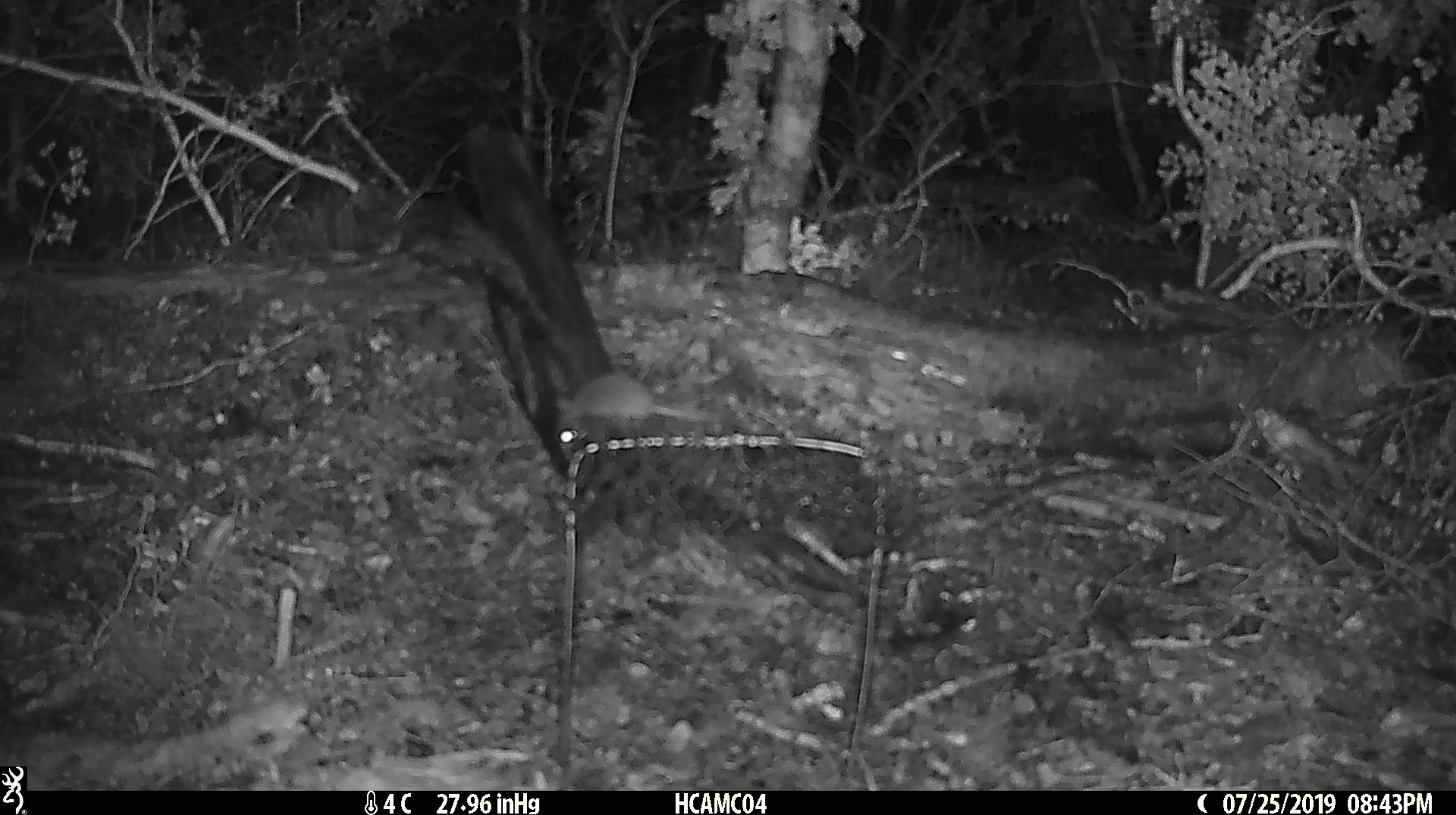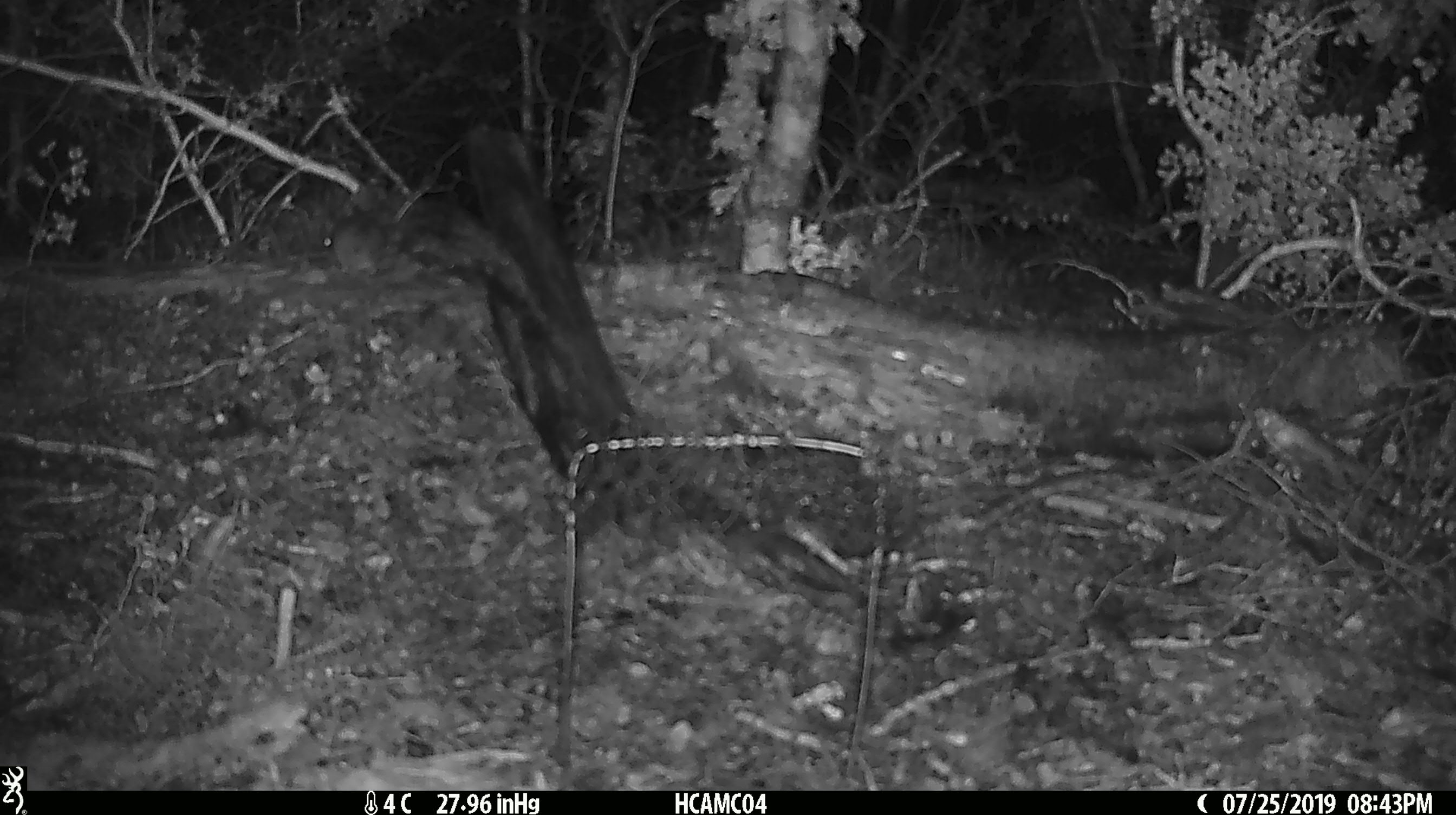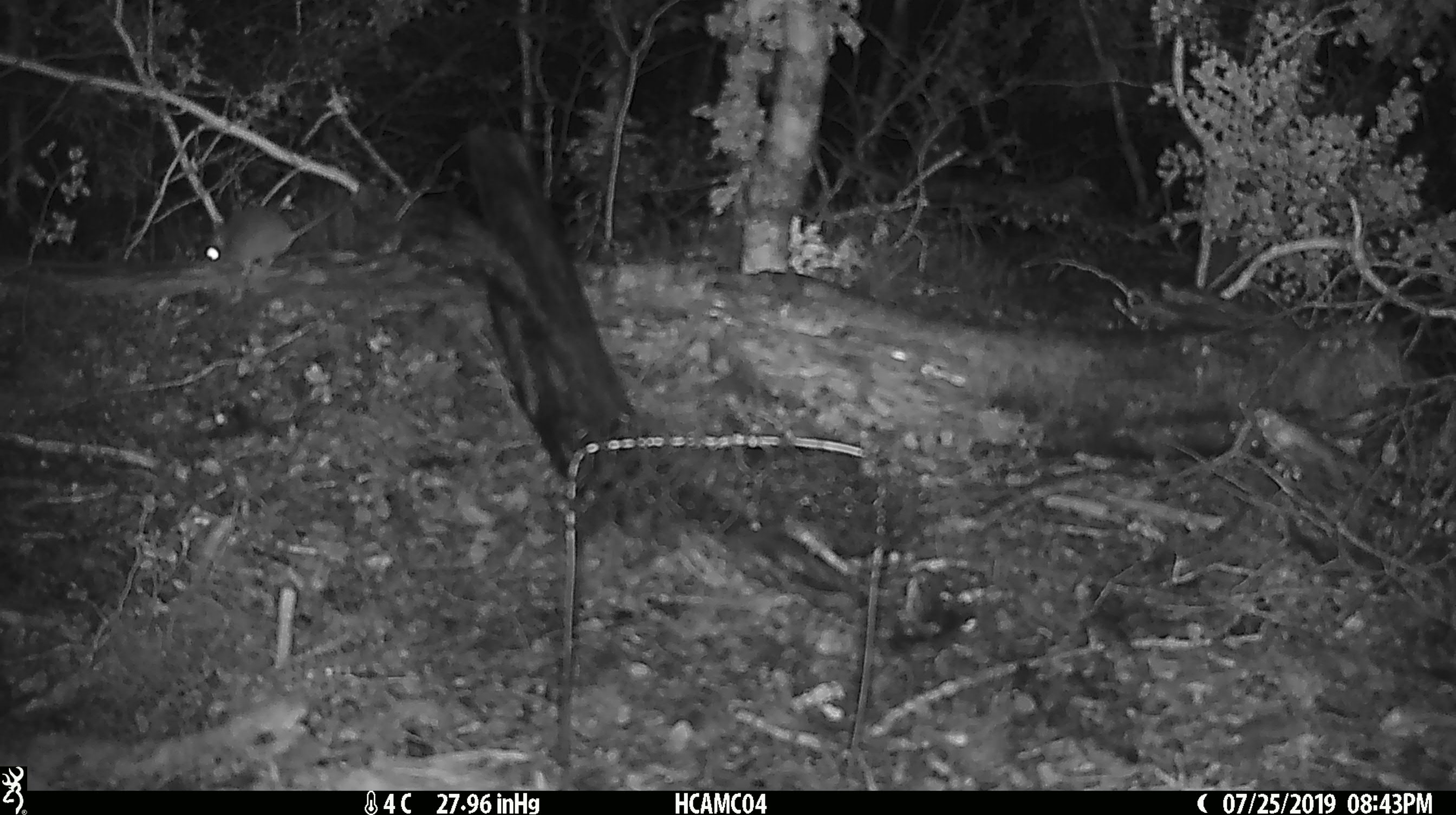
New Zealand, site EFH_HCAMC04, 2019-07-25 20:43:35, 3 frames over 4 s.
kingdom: Animalia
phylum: Chordata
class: Mammalia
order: Rodentia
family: Muridae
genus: Mus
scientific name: Mus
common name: mouse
Mouse (Mus).